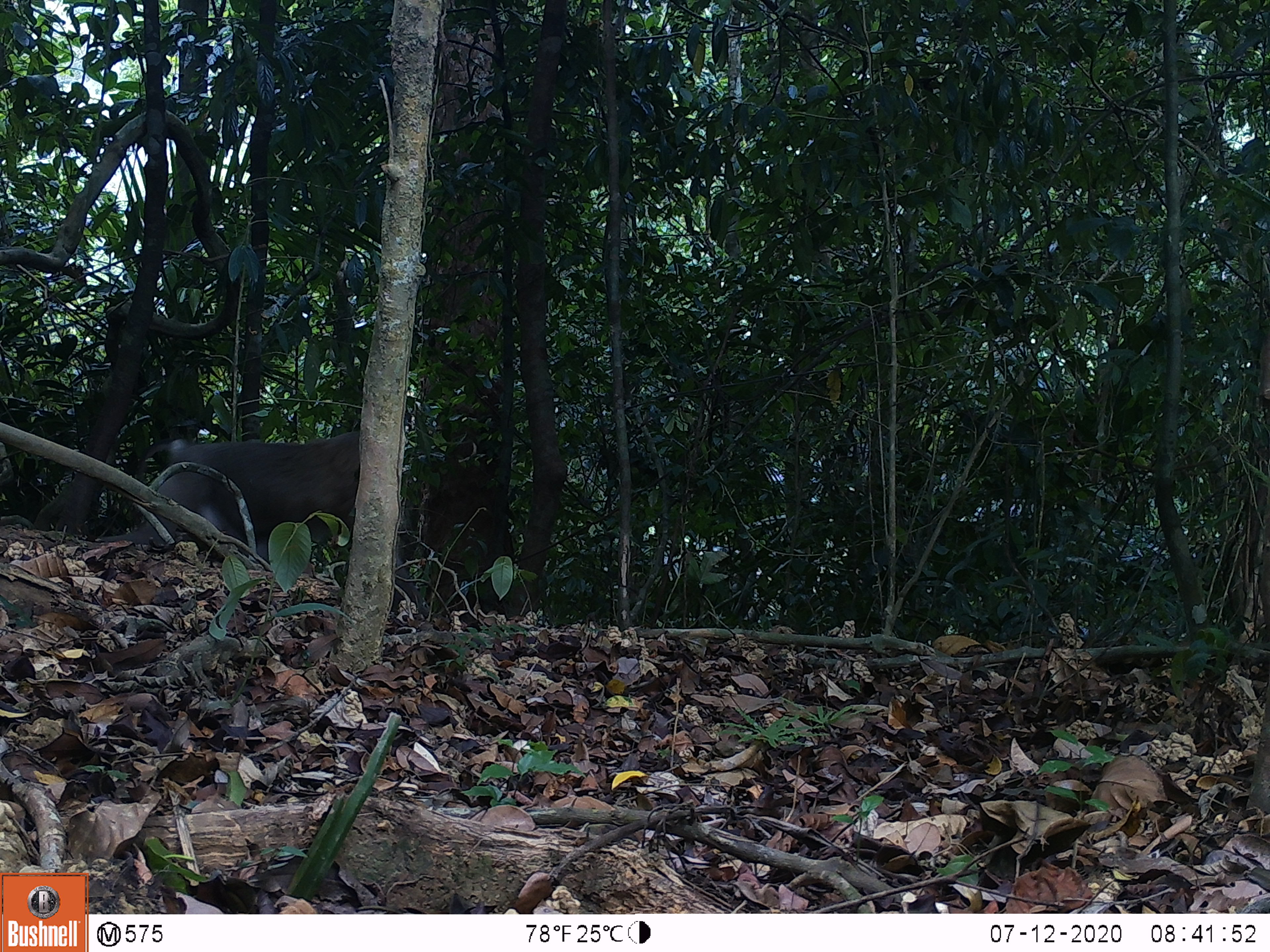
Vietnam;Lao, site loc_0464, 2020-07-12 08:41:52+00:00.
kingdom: Animalia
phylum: Chordata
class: Mammalia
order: Primates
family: Cercopithecidae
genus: Macaca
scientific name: Macaca nemestrina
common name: pig-tailed macaque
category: pig tailed macaque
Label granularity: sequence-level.